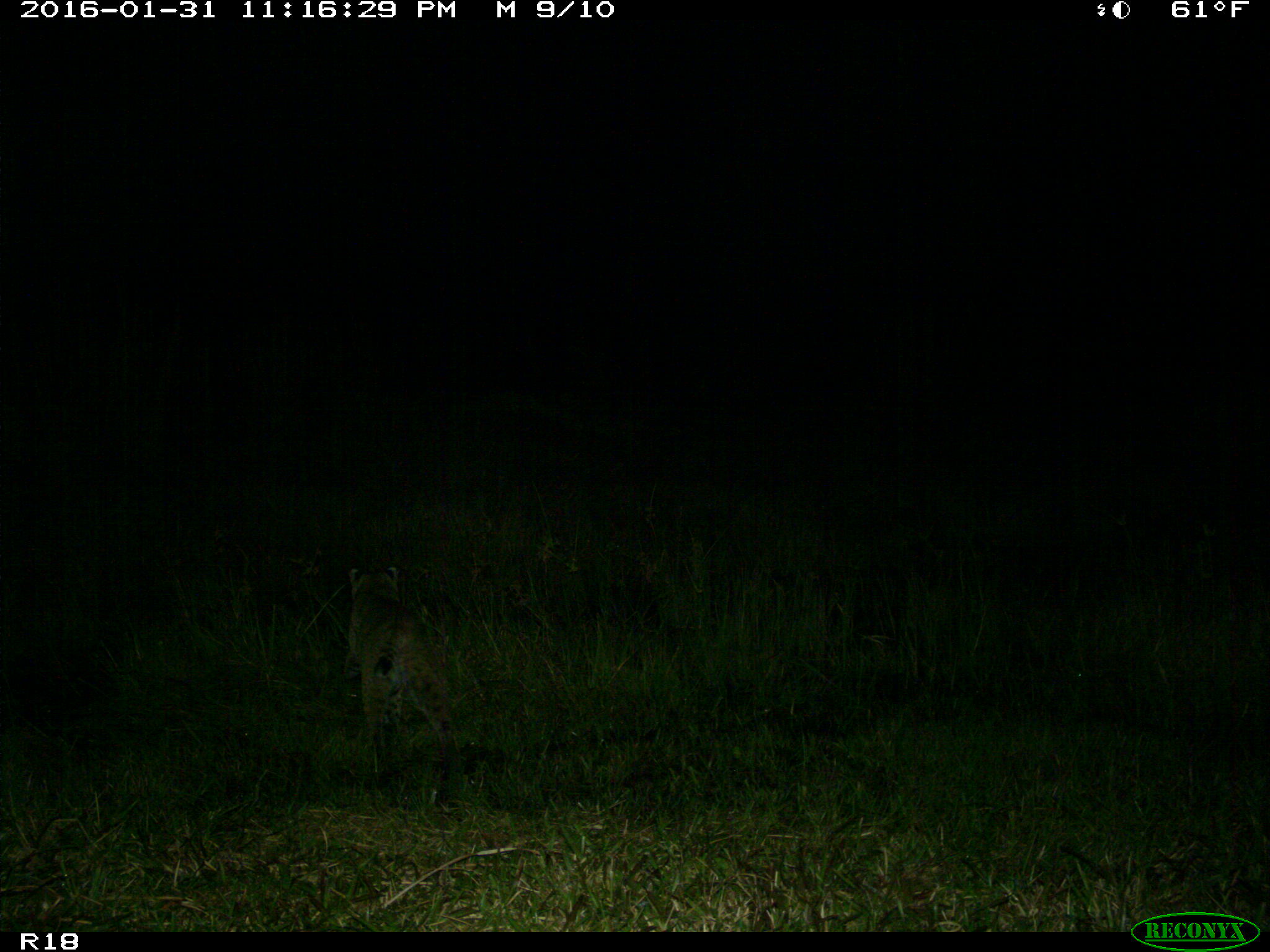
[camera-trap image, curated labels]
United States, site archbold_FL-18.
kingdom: Animalia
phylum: Chordata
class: Mammalia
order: Carnivora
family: Felidae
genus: Lynx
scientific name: Lynx rufus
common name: bobcat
Lynx rufus (bobcat).